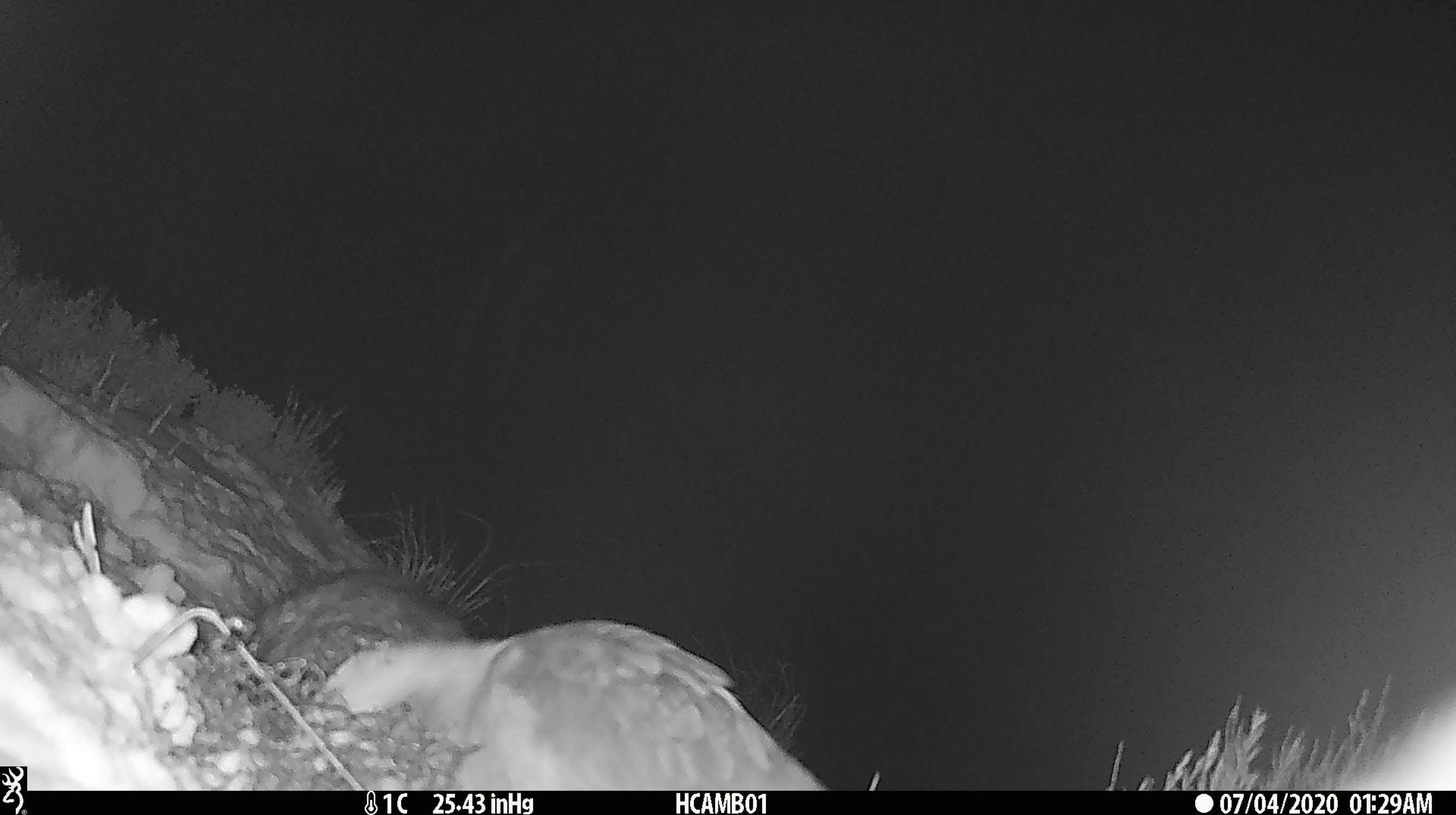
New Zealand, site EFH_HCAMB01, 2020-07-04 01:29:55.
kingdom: Animalia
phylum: Chordata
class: Aves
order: Psittaciformes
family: Strigopidae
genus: Nestor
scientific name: Nestor notabilis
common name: kea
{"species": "kea (Nestor notabilis)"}